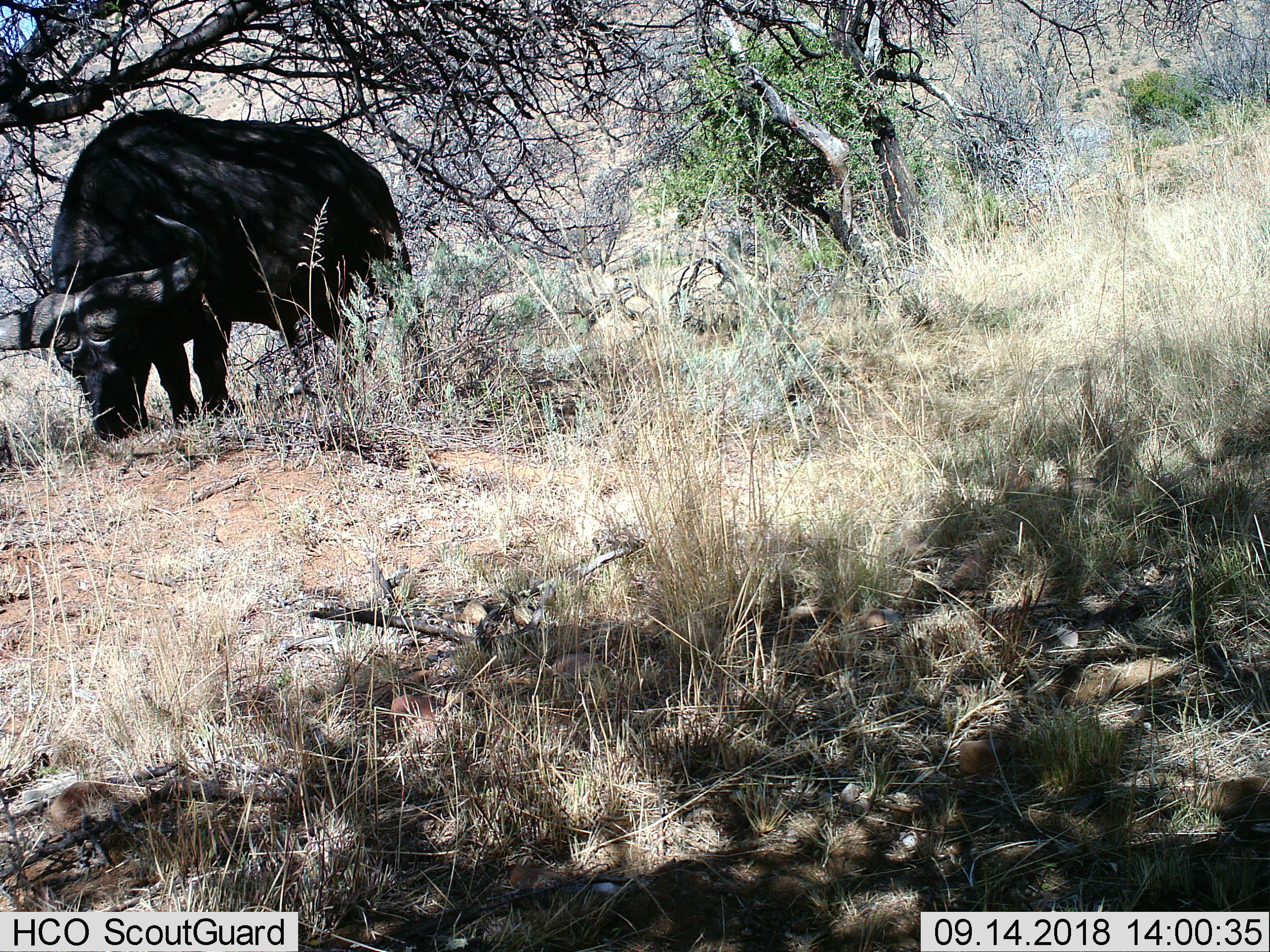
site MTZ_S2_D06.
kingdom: Animalia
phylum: Chordata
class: Mammalia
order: Artiodactyla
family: Bovidae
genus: Syncerus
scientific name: Syncerus caffer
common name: african buffalo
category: buffalo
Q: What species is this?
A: Buffalo (african buffalo) (Syncerus caffer).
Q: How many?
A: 1.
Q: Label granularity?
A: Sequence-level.